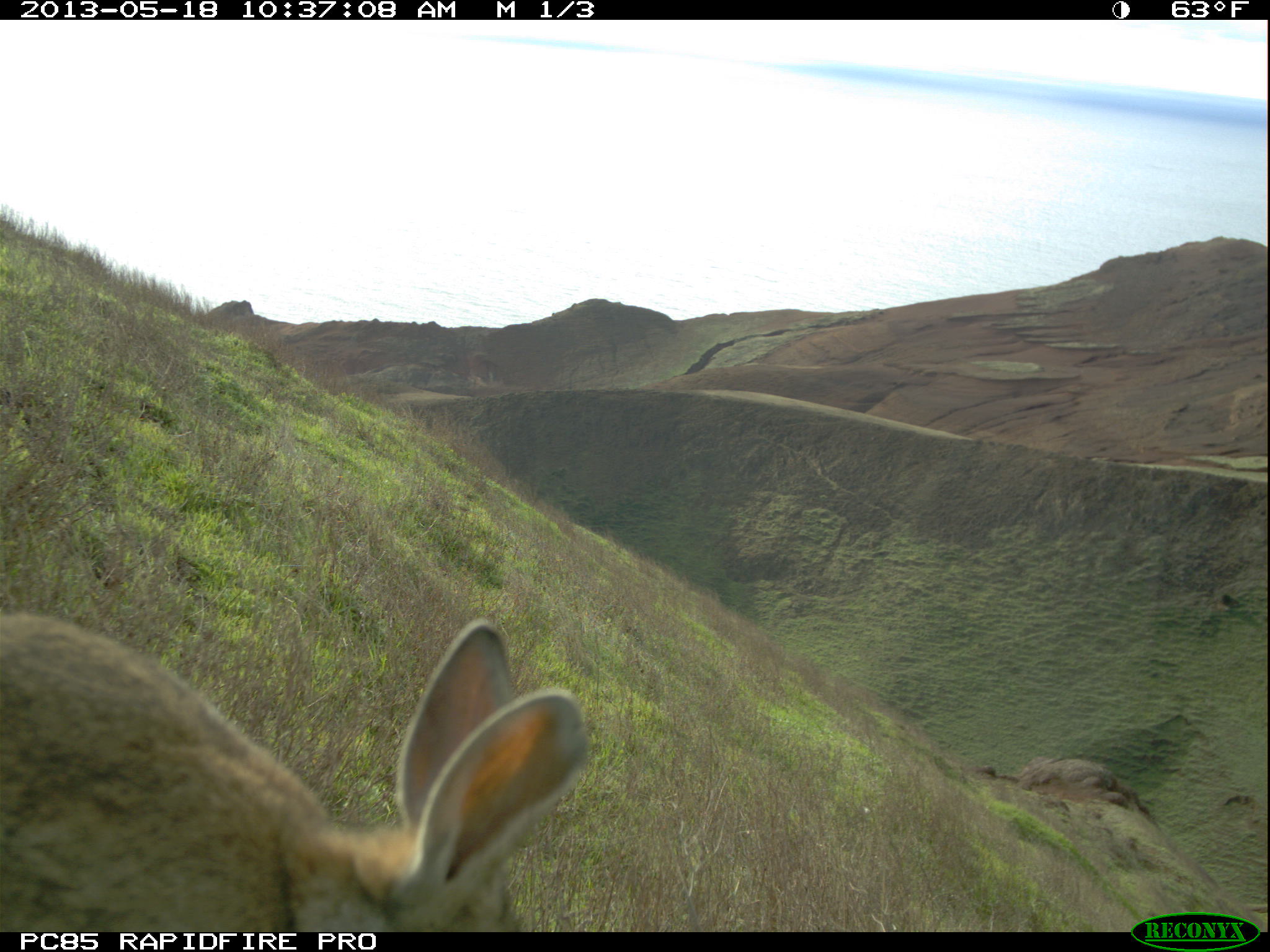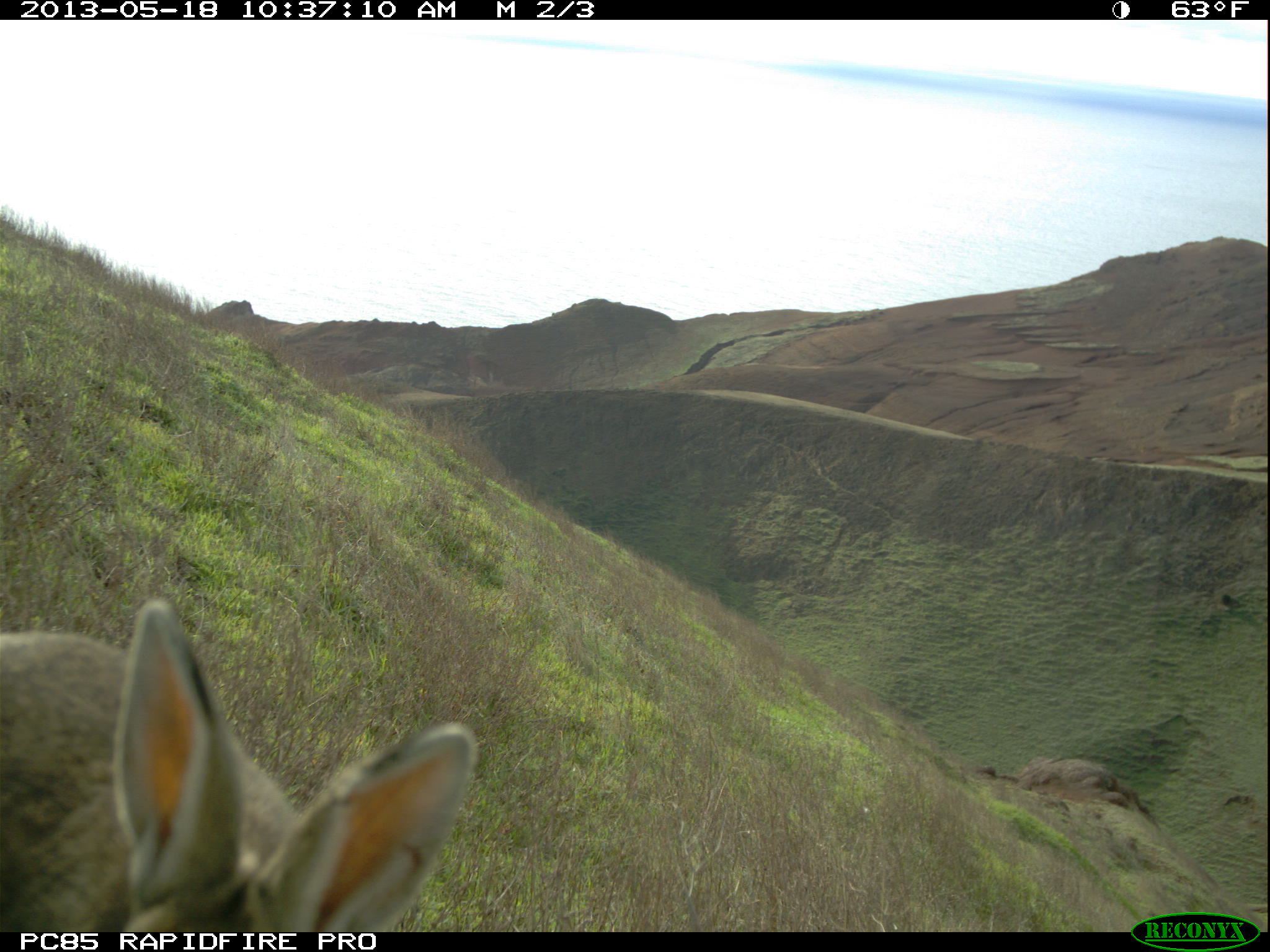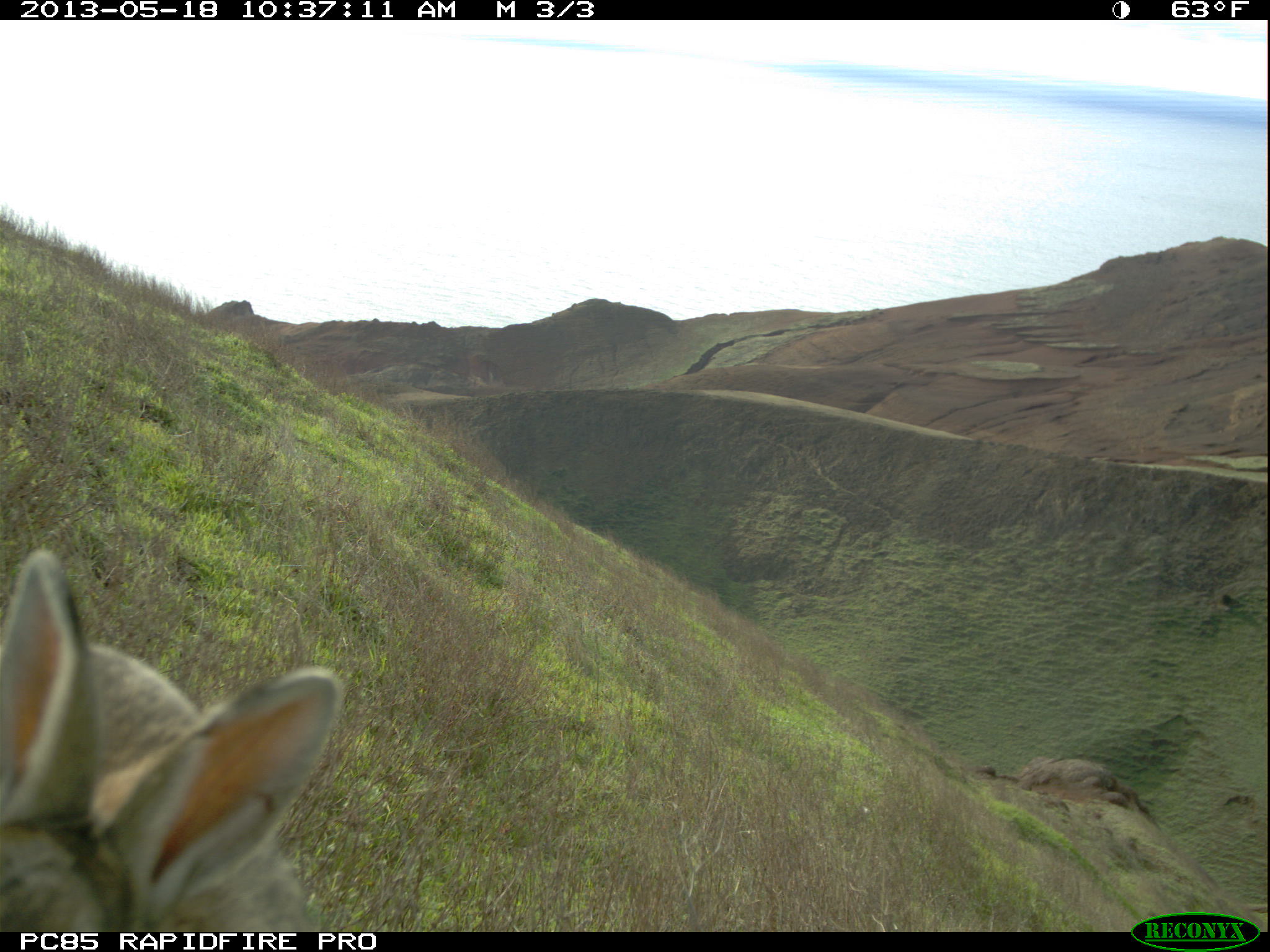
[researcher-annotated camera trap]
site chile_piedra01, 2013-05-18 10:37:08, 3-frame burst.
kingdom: Animalia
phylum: Chordata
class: Mammalia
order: Lagomorpha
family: Leporidae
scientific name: Leporidae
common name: rabbits and hares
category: rabbit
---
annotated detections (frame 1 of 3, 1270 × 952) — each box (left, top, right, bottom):
rabbit: (0, 605, 588, 933)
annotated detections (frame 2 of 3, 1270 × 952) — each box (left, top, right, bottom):
rabbit: (0, 597, 476, 934)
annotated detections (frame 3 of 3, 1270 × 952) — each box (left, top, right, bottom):
rabbit: (0, 550, 343, 934)